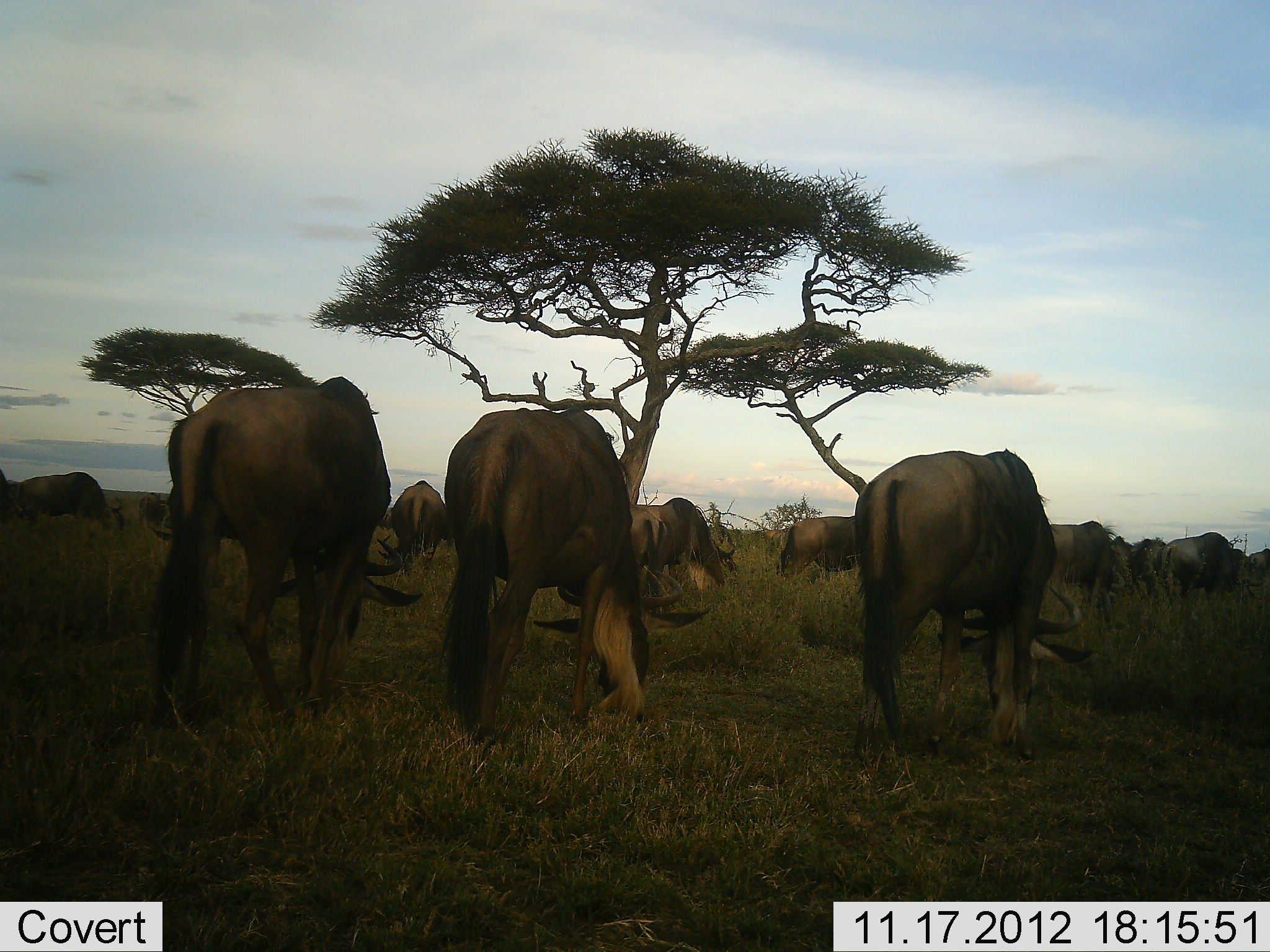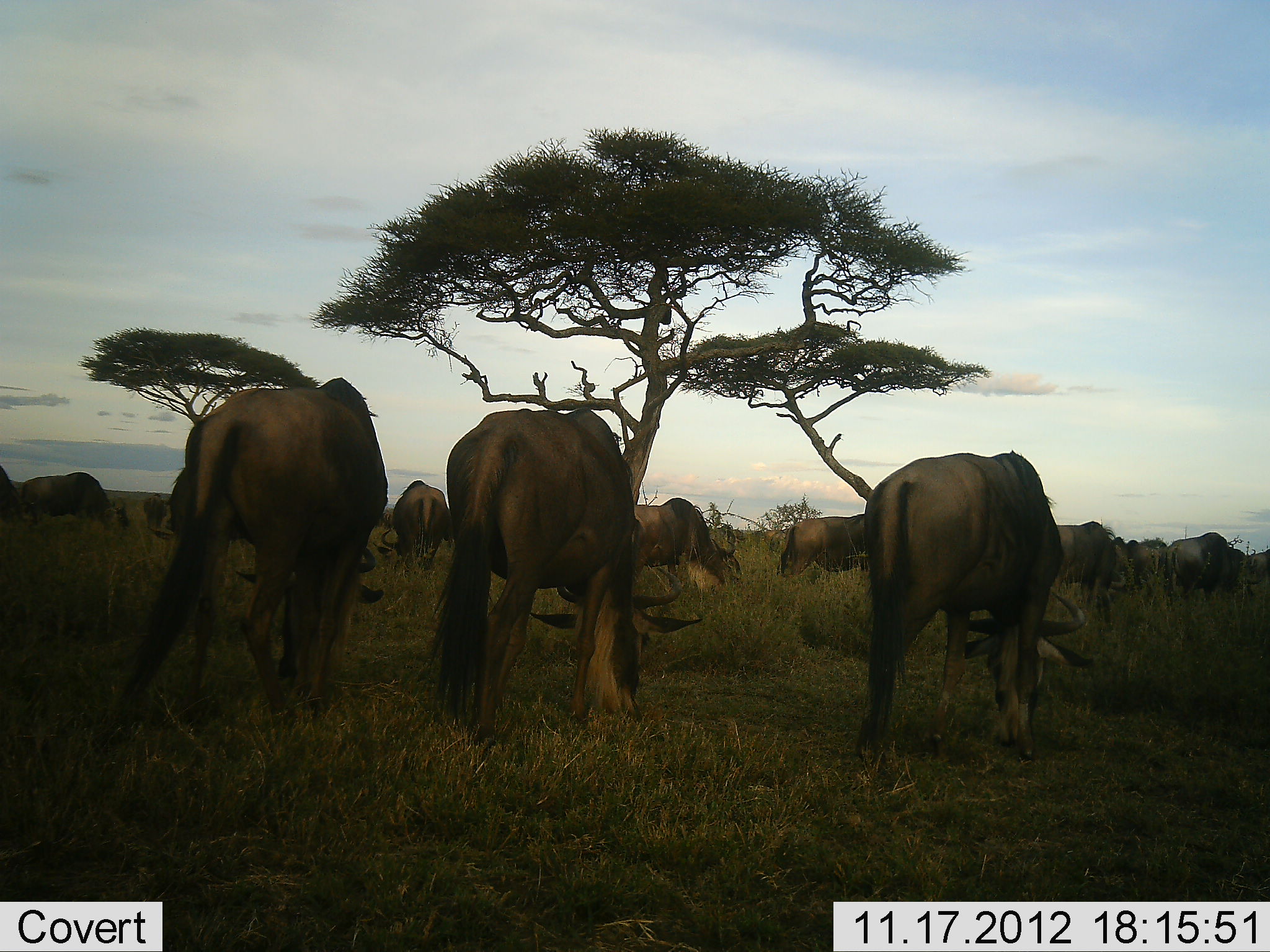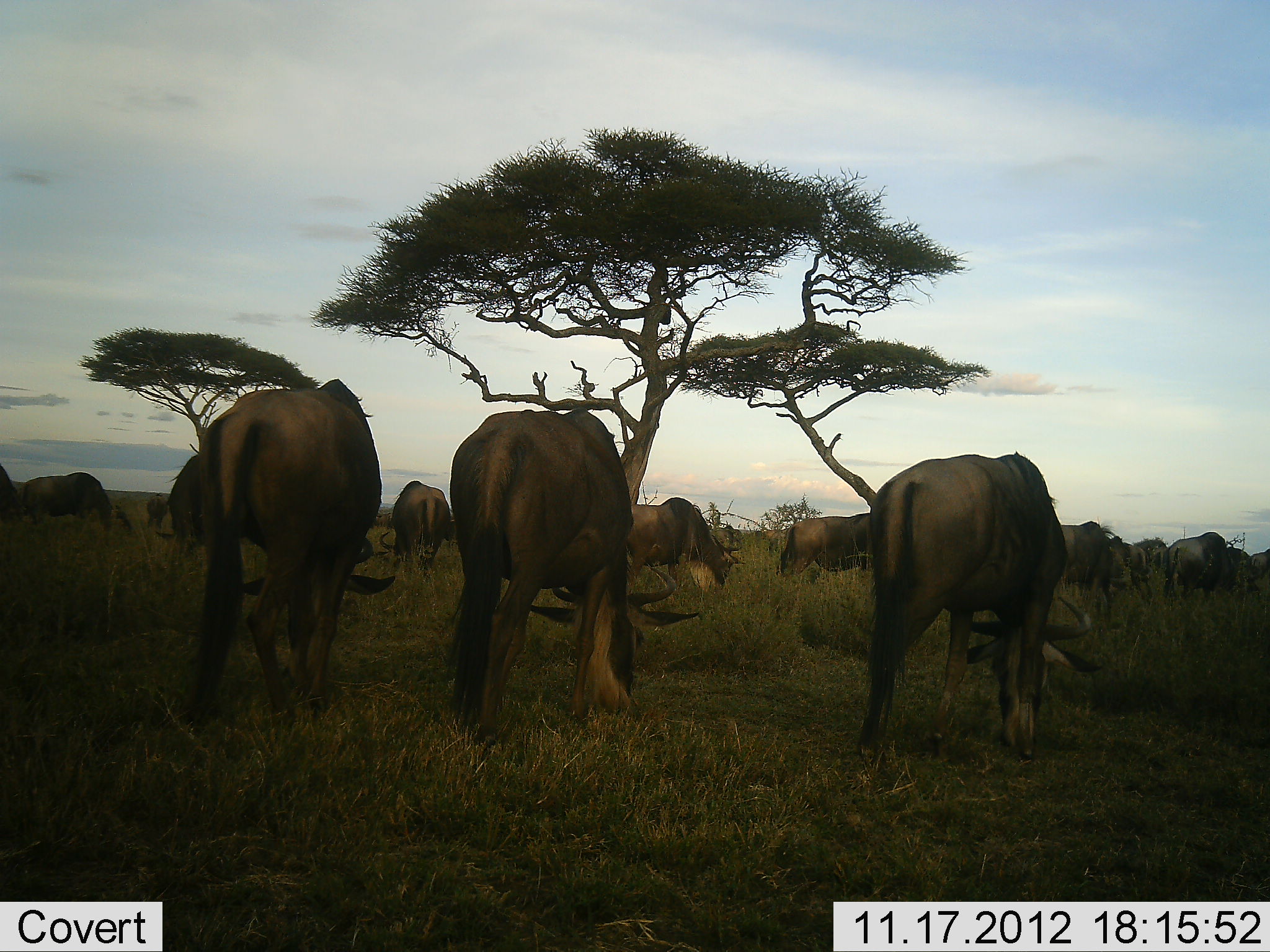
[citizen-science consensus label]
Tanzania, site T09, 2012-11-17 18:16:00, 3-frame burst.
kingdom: Animalia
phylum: Chordata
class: Mammalia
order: Artiodactyla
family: Bovidae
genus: Connochaetes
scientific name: Connochaetes taurinus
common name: blue wildebeest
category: wildebeest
Wildebeest (blue wildebeest) (Connochaetes taurinus), count 11-50. Behavior (volunteer vote fractions): standing 50%, resting 0%, moving 10%, interacting 0%. Young present (vote fraction): 0%. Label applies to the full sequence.